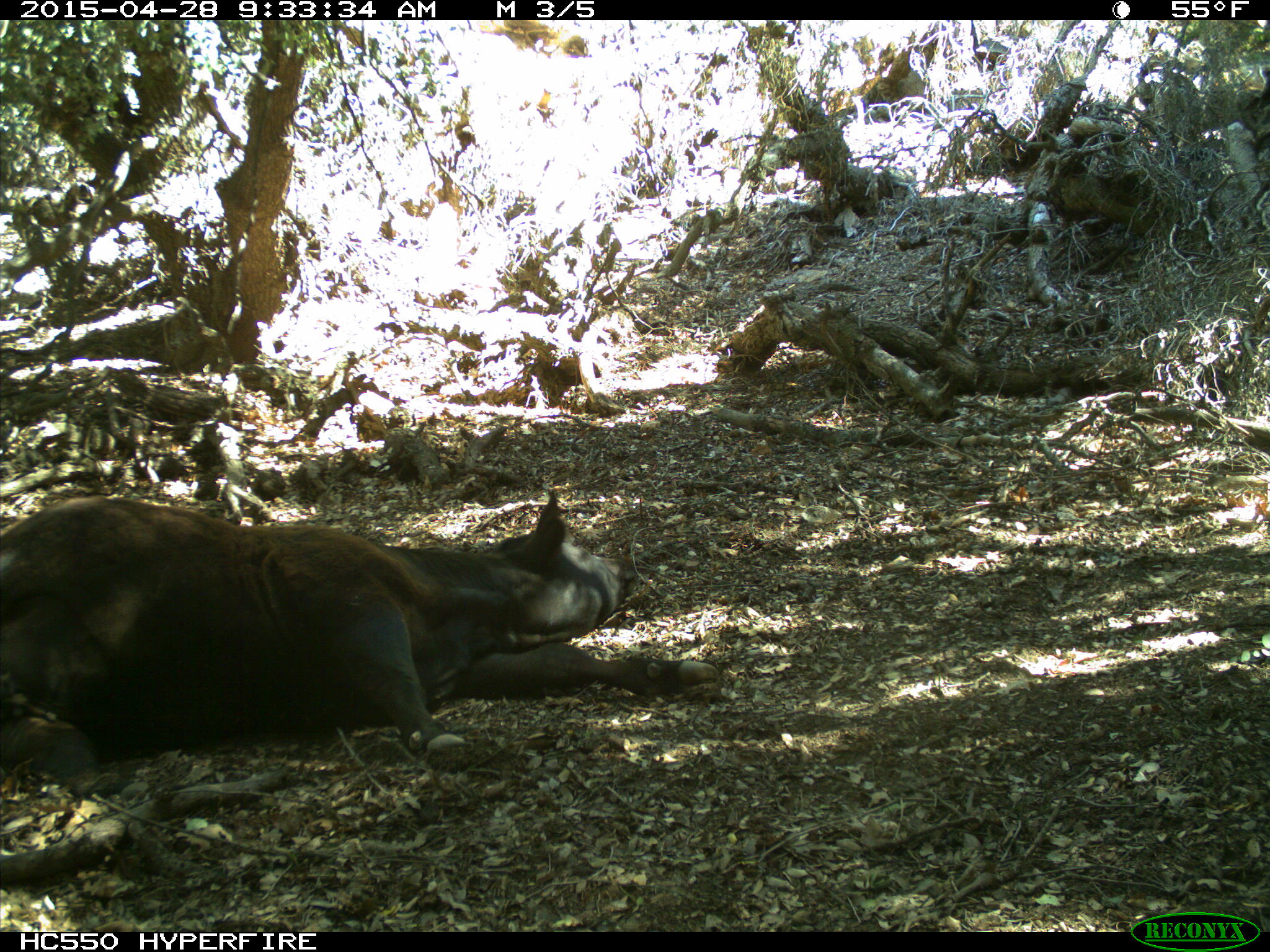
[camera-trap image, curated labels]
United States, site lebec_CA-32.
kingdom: Animalia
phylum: Chordata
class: Mammalia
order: Artiodactyla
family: Bovidae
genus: Bos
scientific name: Bos taurus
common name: domestic cow